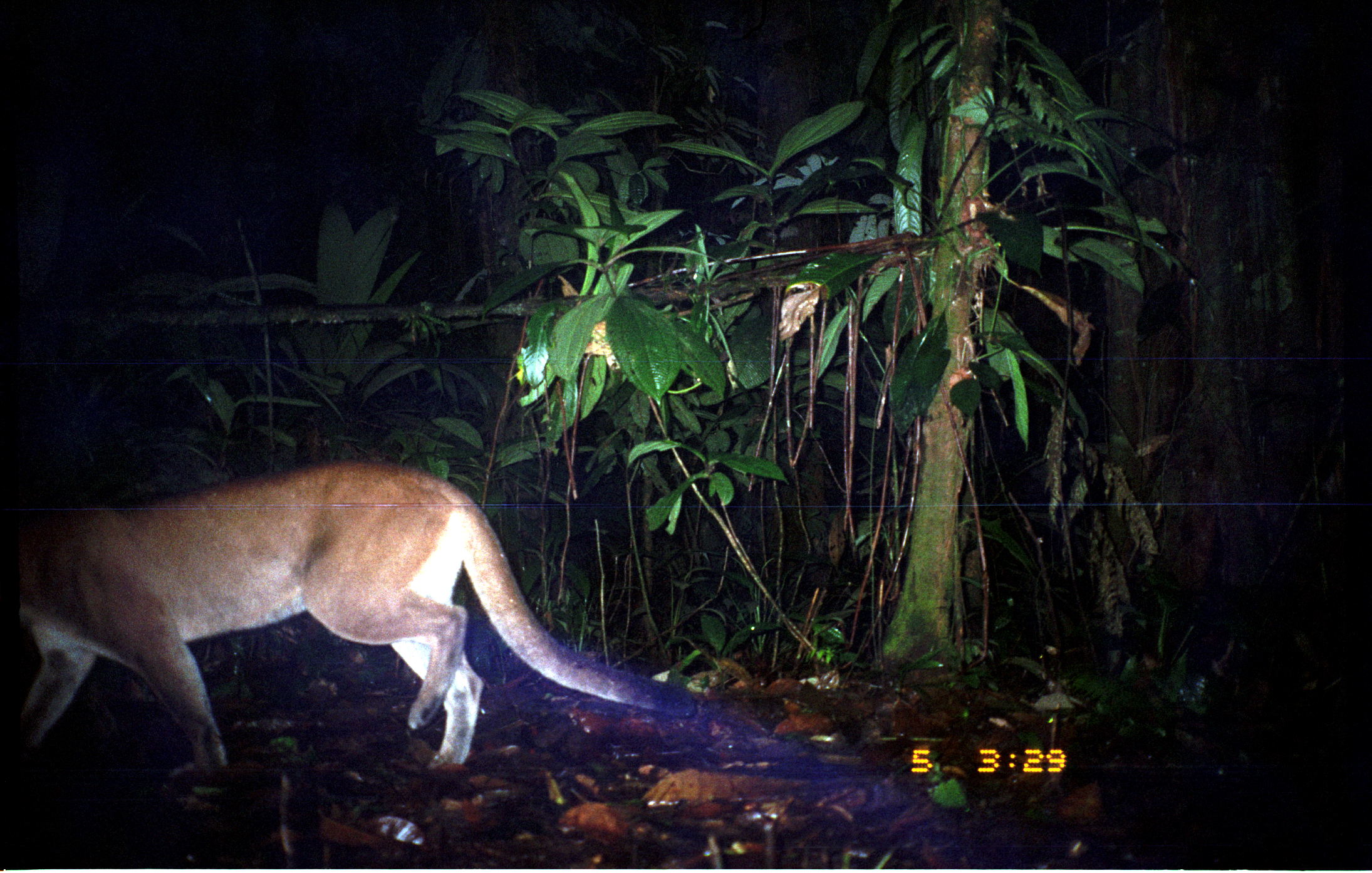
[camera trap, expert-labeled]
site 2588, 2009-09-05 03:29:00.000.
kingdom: Animalia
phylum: Chordata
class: Mammalia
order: Carnivora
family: Felidae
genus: Puma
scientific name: Puma concolor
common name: mountain lion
Puma concolor (mountain lion).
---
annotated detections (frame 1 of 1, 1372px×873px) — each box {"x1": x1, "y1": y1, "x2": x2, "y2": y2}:
puma concolor: {"x1": 0, "y1": 459, "x2": 698, "y2": 805}